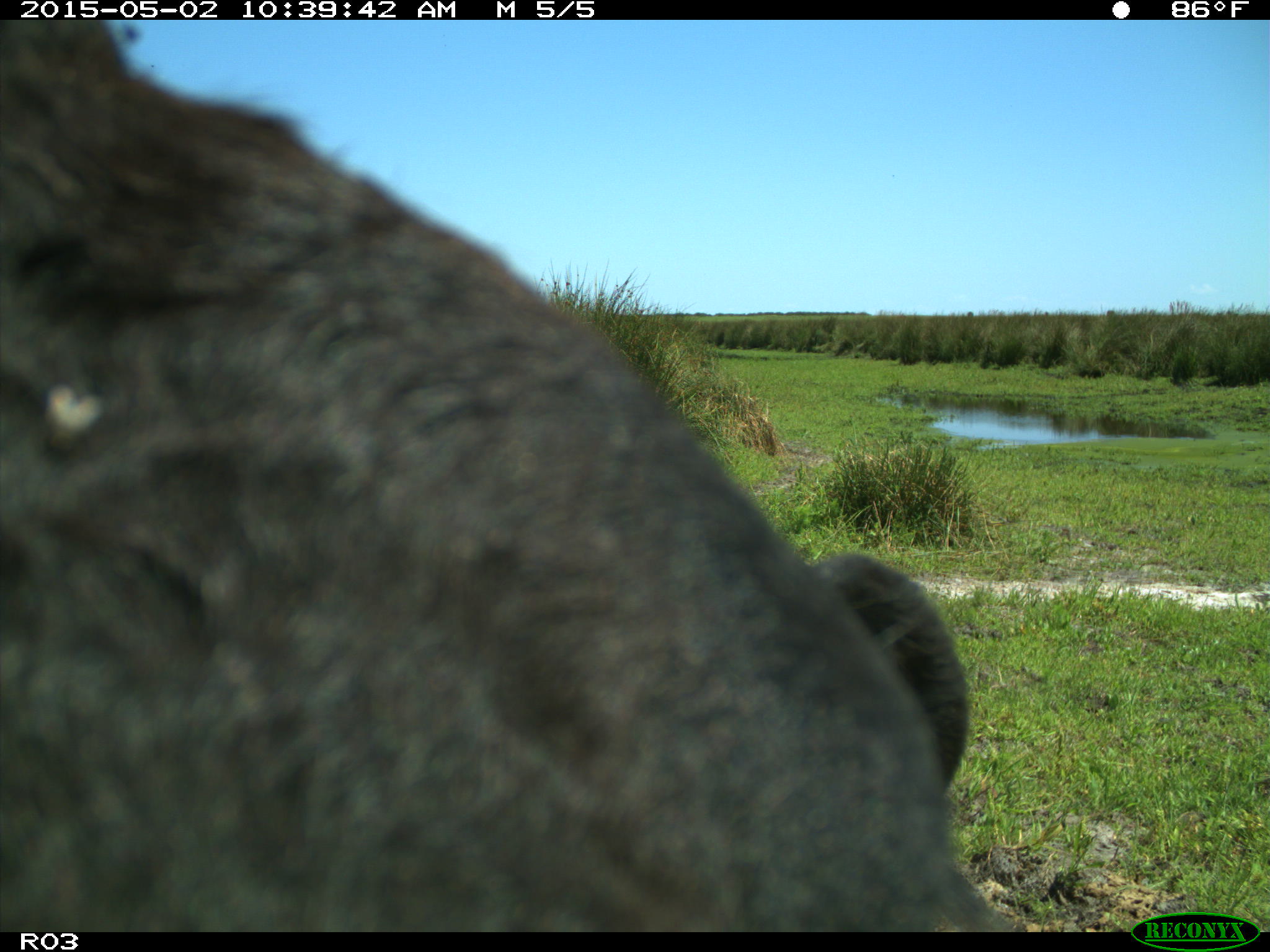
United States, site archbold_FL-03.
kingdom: Animalia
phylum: Chordata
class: Mammalia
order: Artiodactyla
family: Bovidae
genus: Bos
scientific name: Bos taurus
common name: domestic cow